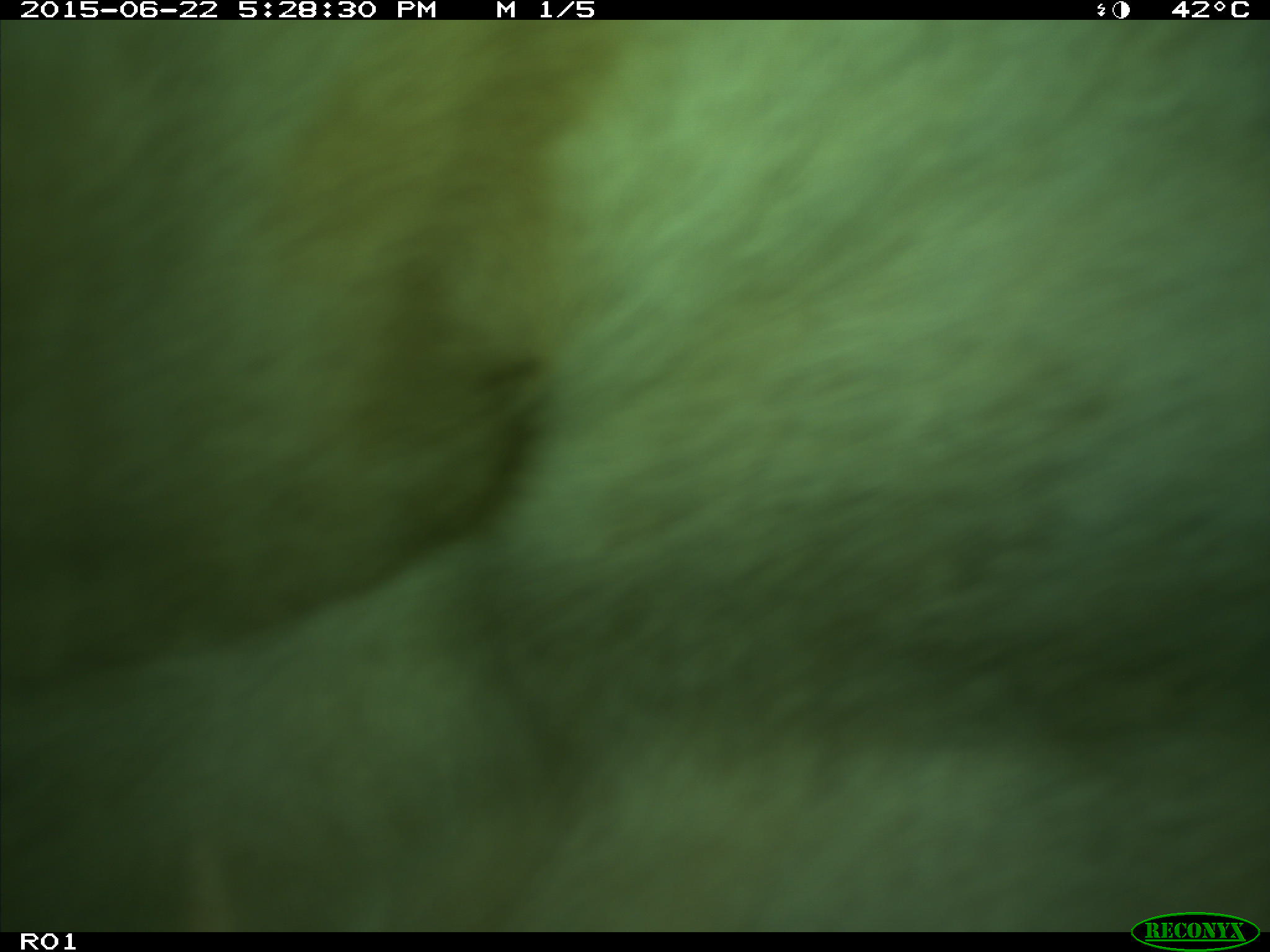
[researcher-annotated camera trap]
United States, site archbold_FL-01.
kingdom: Animalia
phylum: Chordata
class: Mammalia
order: Artiodactyla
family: Bovidae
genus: Bos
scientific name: Bos taurus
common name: domestic cow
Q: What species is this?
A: Bos taurus (domestic cow).